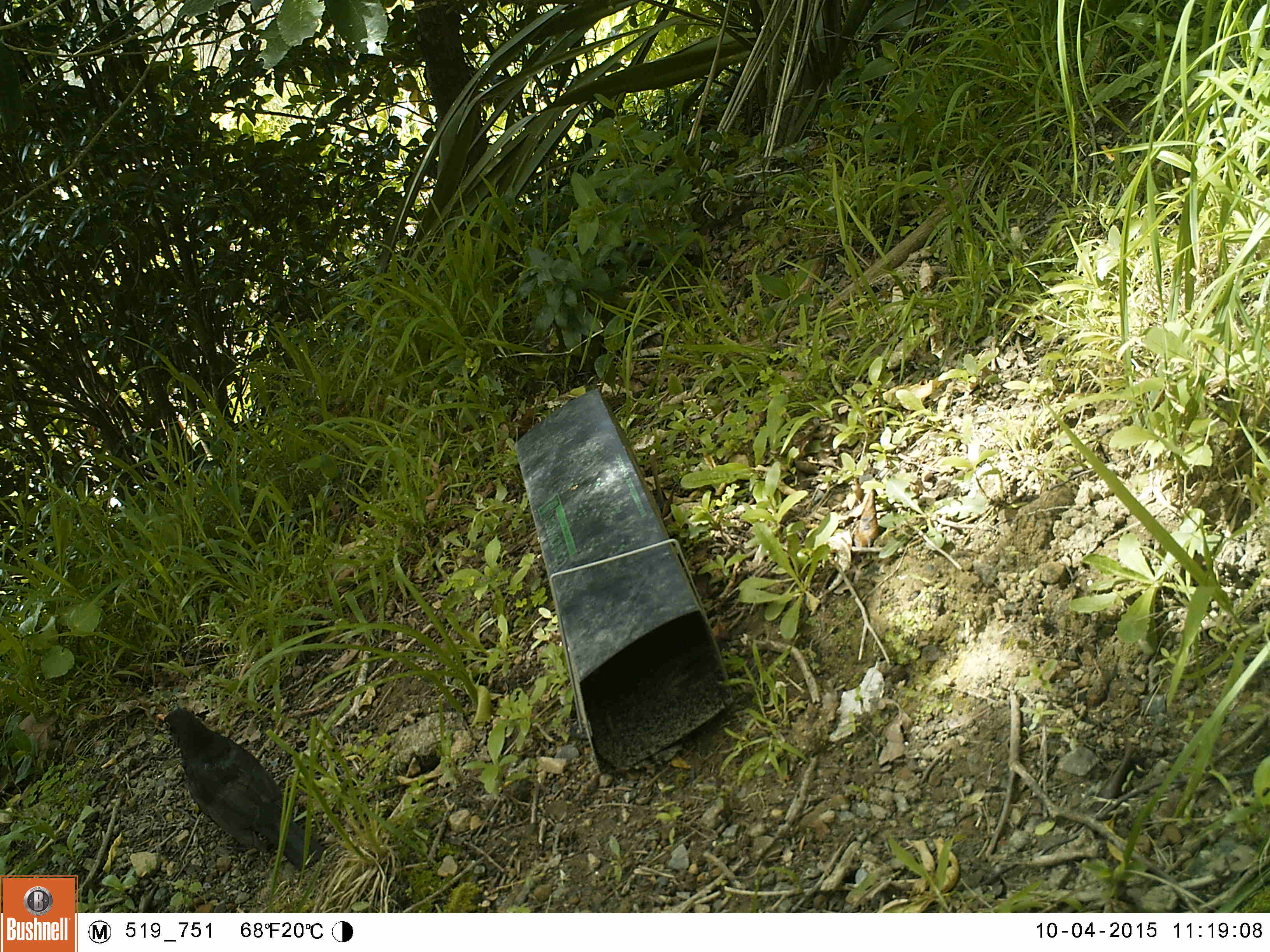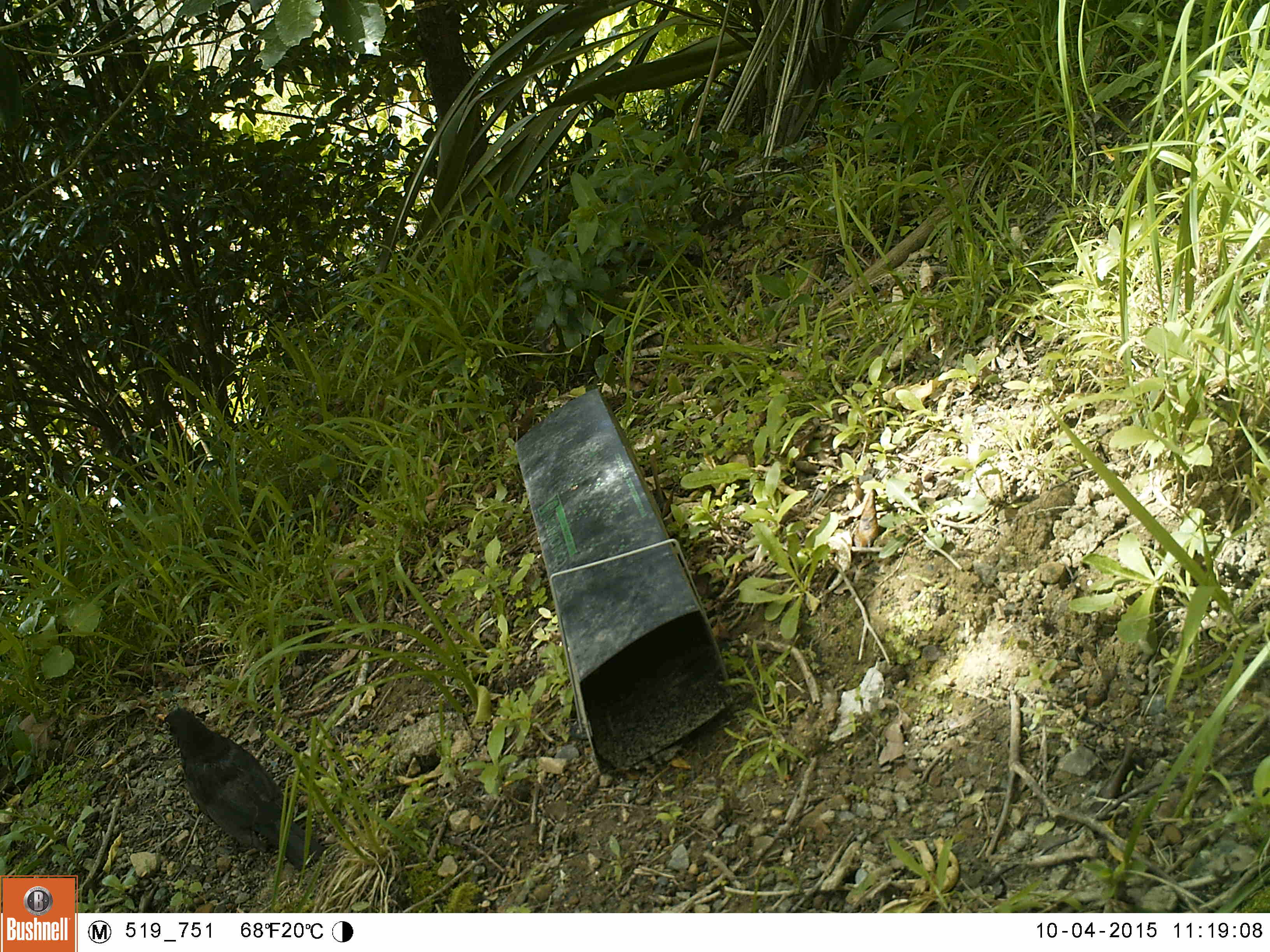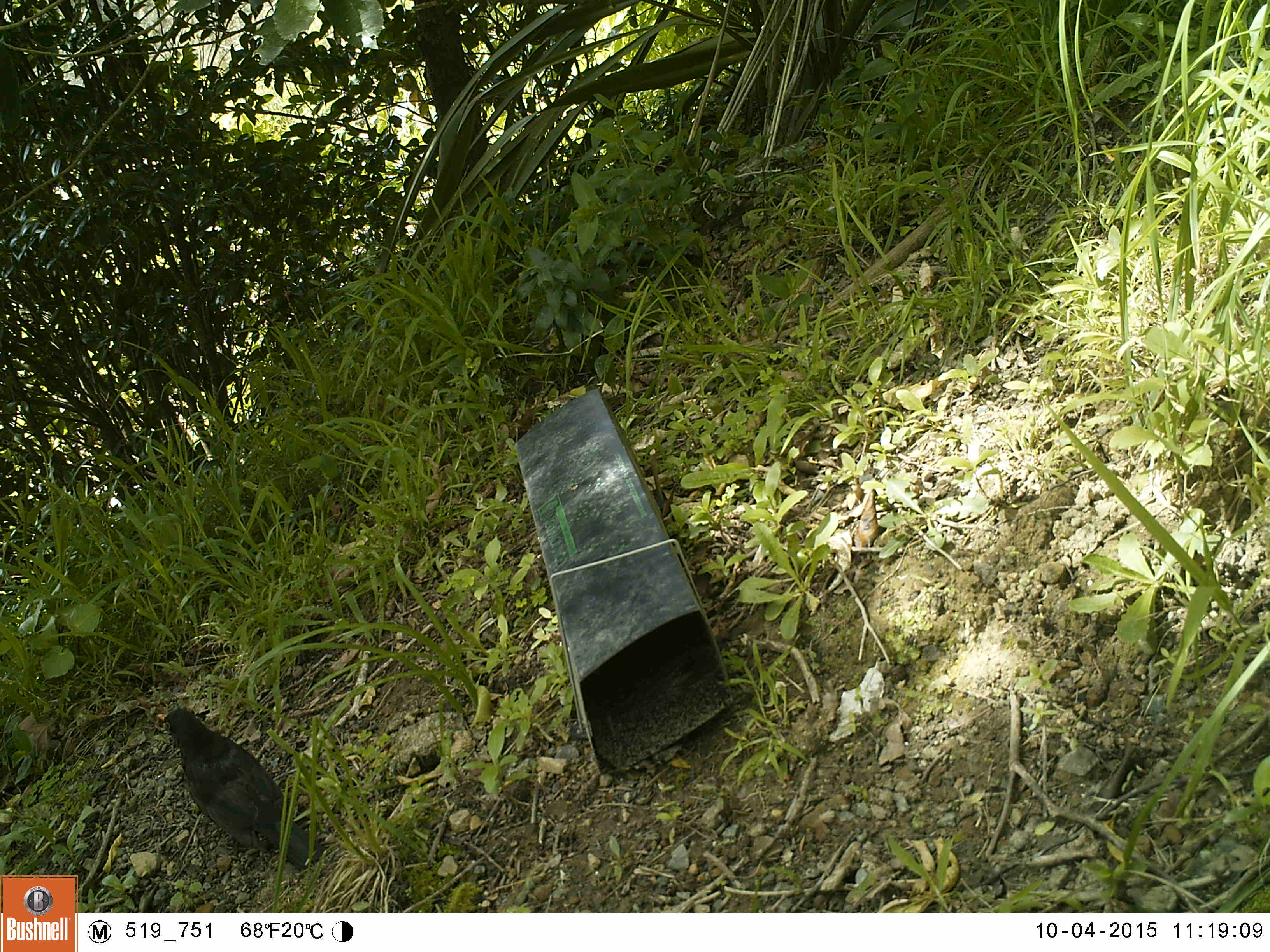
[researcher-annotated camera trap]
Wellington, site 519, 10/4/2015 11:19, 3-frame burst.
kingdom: Animalia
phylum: Chordata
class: Aves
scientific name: Aves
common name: bird